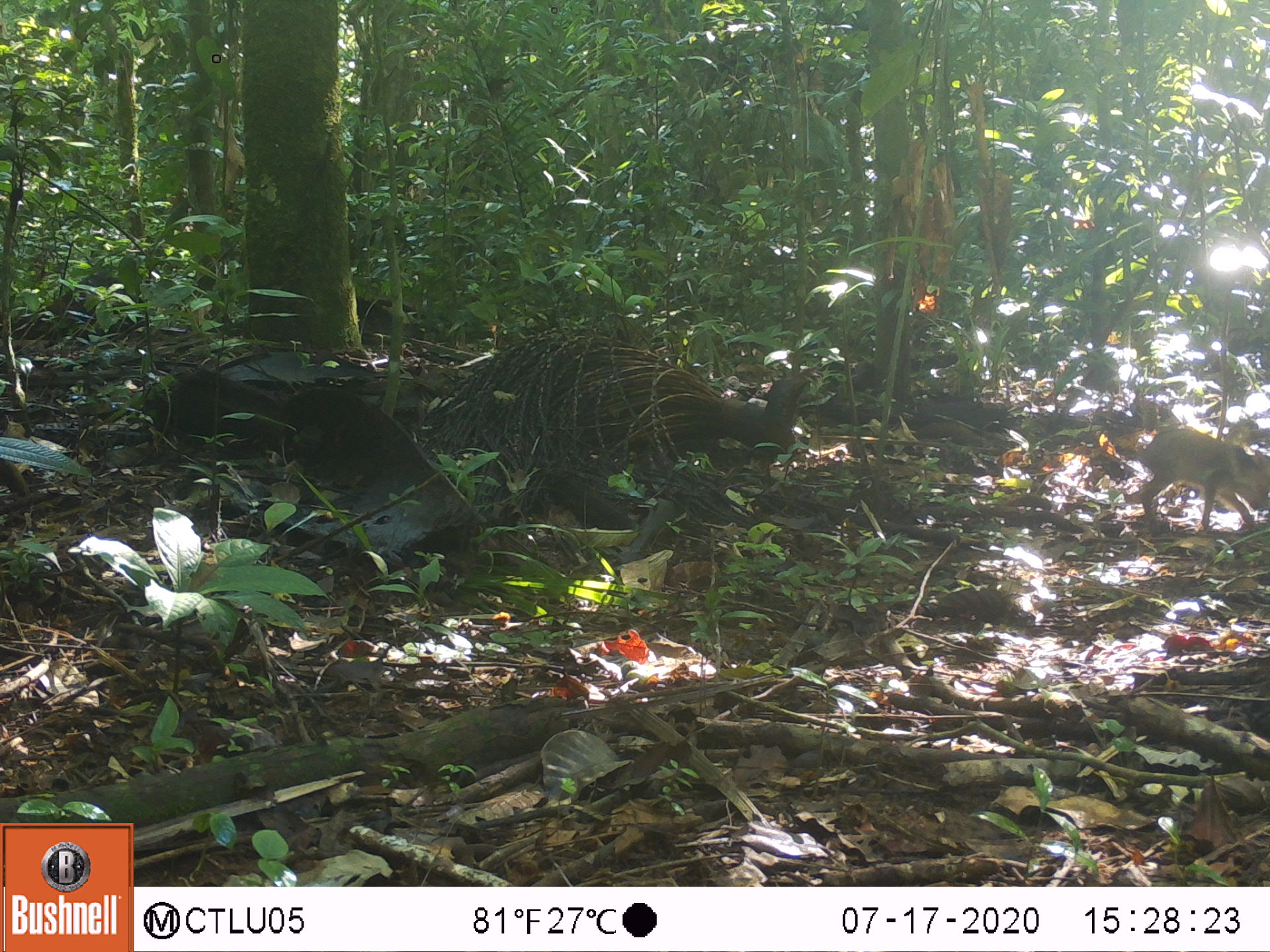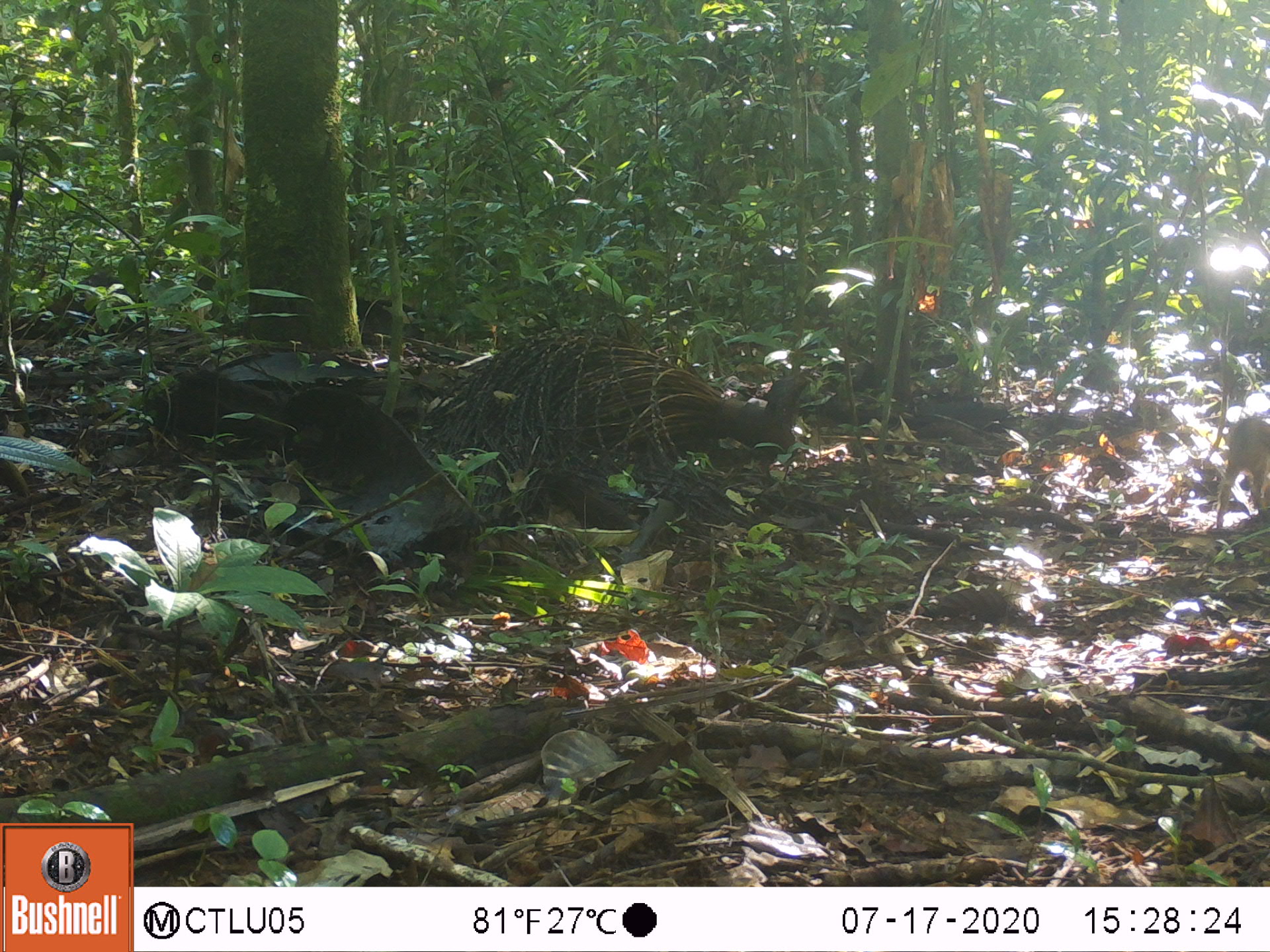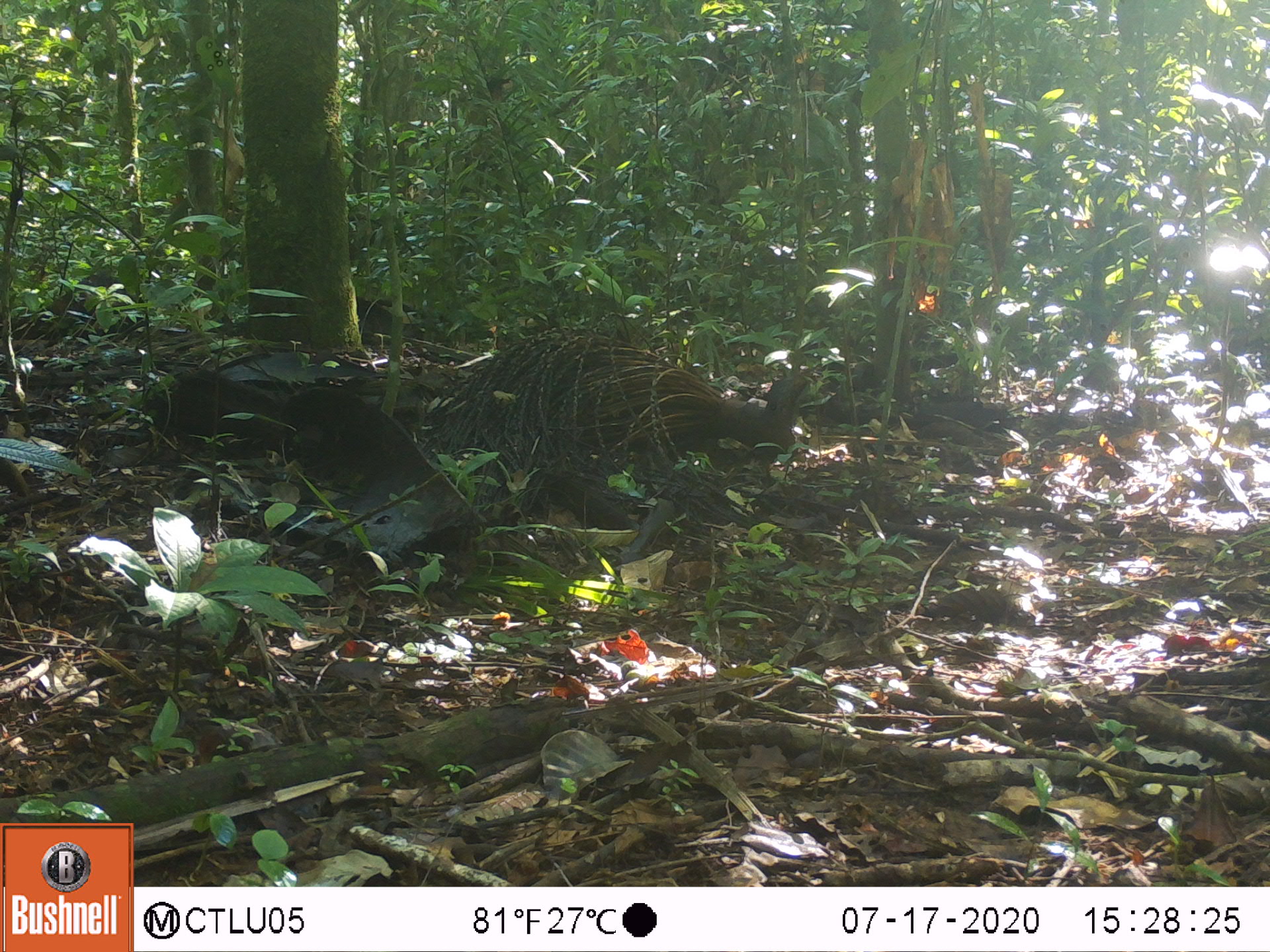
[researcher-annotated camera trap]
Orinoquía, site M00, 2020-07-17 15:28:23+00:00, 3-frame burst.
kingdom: Animalia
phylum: Chordata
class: Mammalia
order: Artiodactyla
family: Tayassuidae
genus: Pecari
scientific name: Pecari tajacu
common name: collared peccary